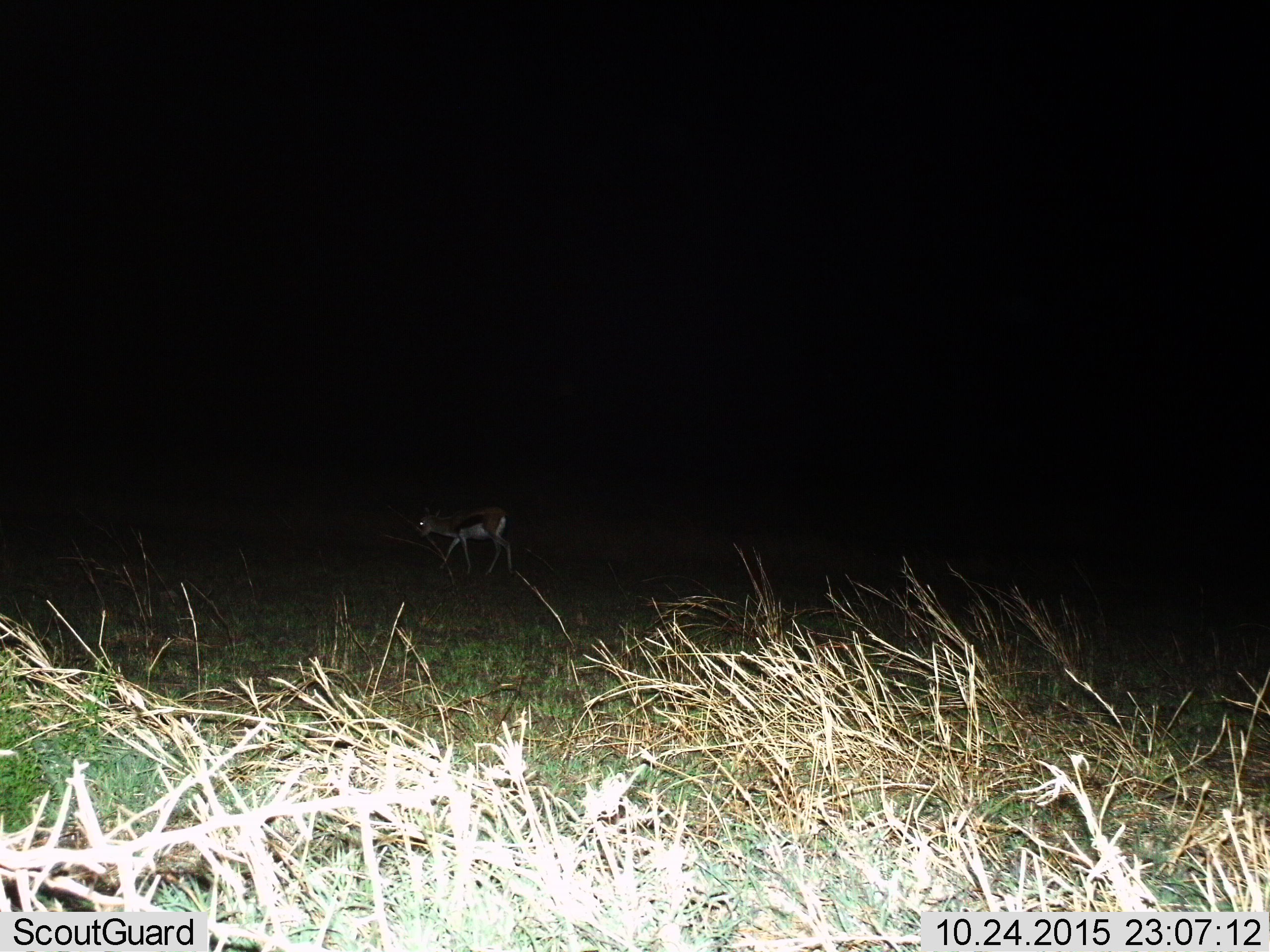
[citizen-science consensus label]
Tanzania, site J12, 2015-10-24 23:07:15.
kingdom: Animalia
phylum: Chordata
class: Mammalia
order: Artiodactyla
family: Bovidae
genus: Eudorcas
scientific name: Eudorcas thomsonii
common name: thomson's gazelle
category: gazellethomsons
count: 1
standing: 0%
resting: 0%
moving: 100%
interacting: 0%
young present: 0%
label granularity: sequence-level